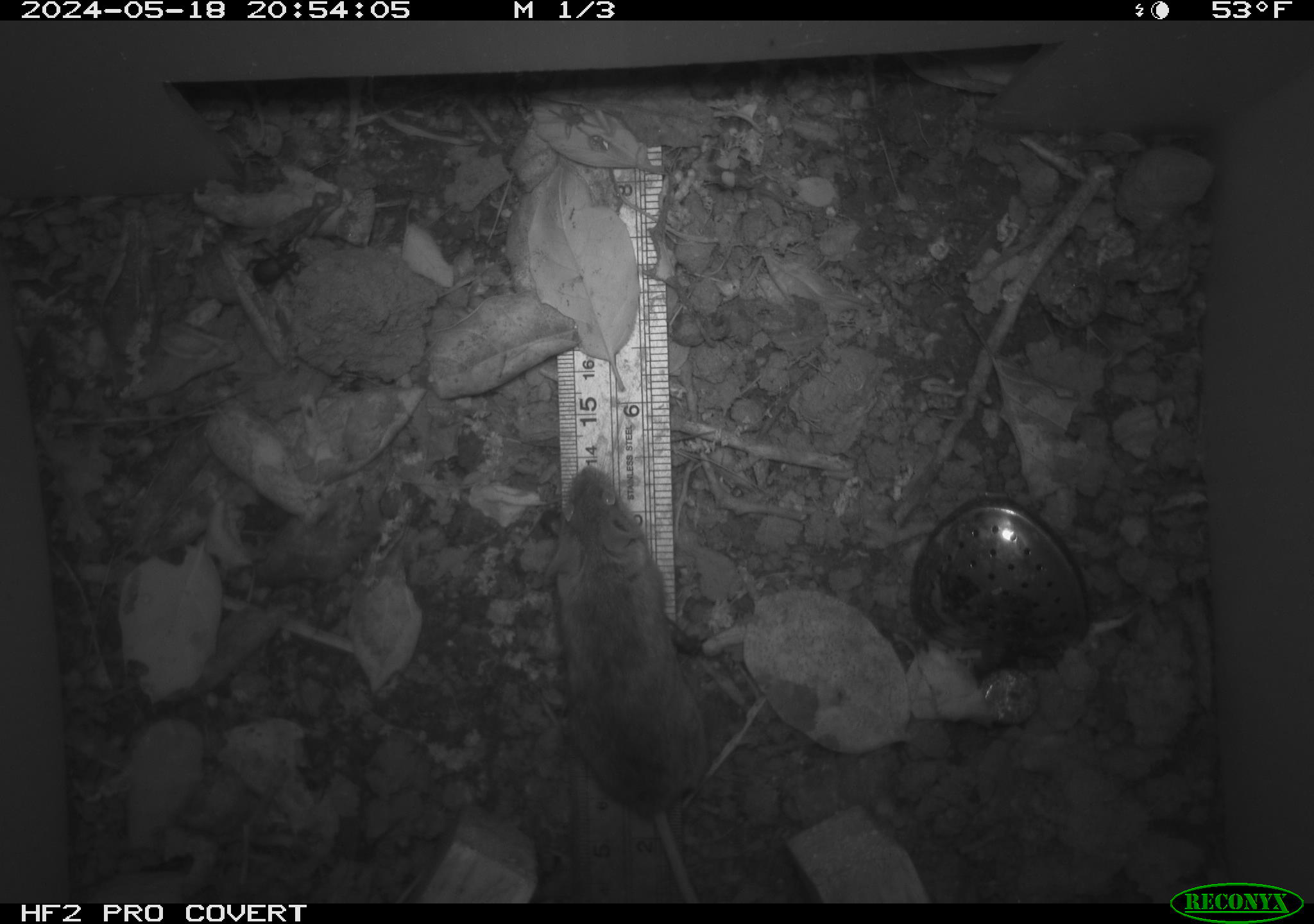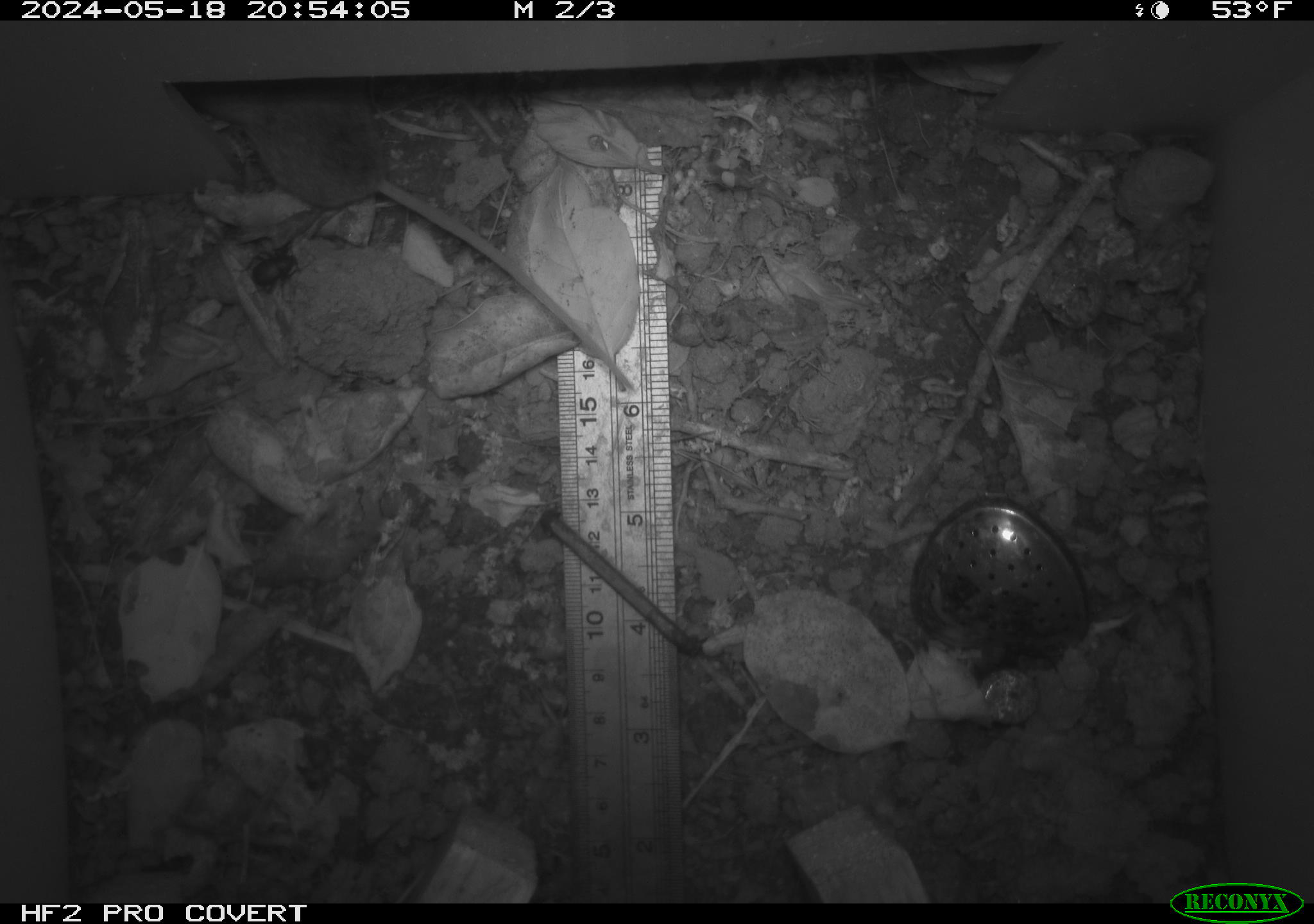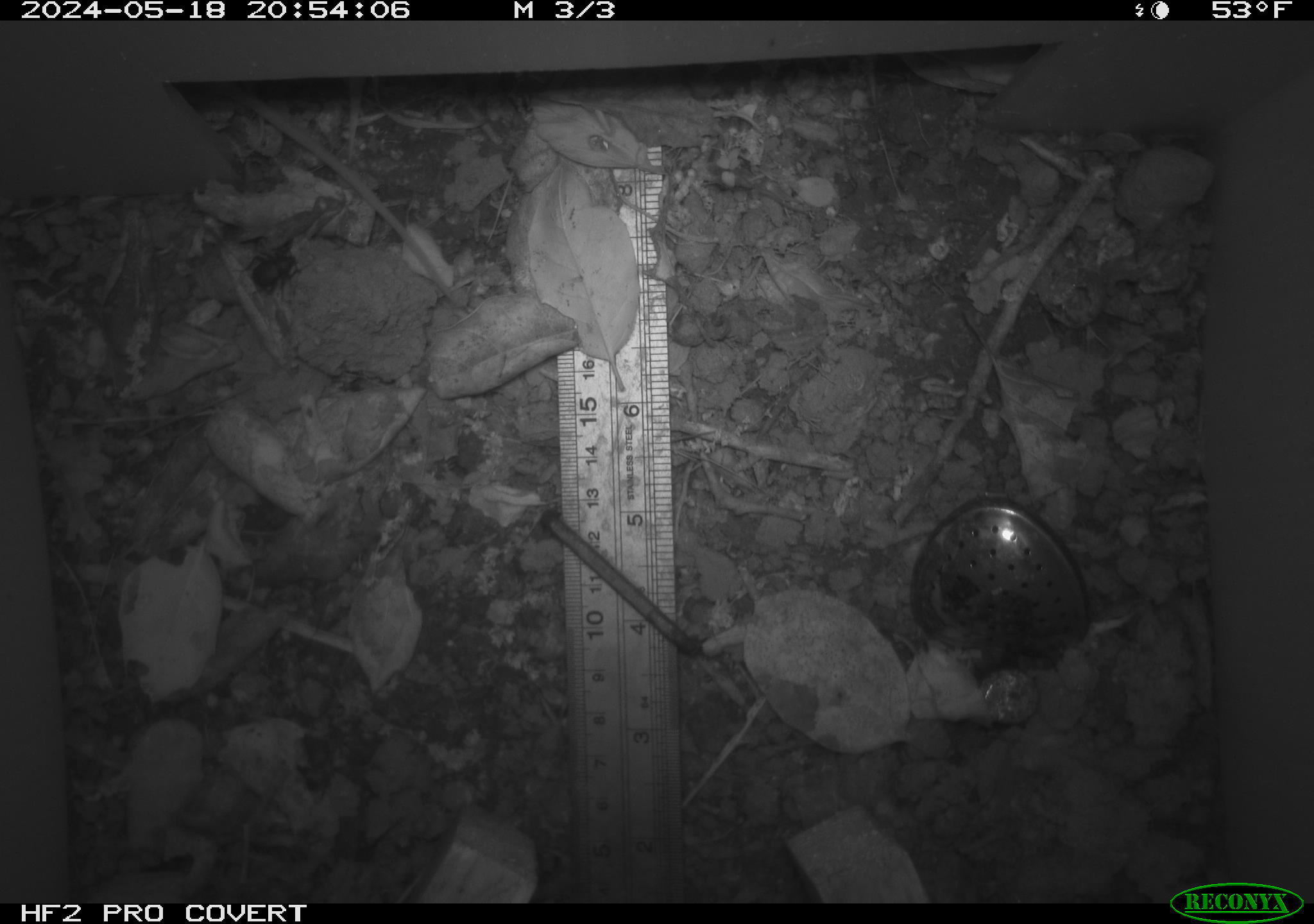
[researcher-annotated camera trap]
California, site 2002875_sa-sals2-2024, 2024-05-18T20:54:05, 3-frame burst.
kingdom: Animalia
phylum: Chordata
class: Mammalia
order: Rodentia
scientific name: Rodentia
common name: mouse species